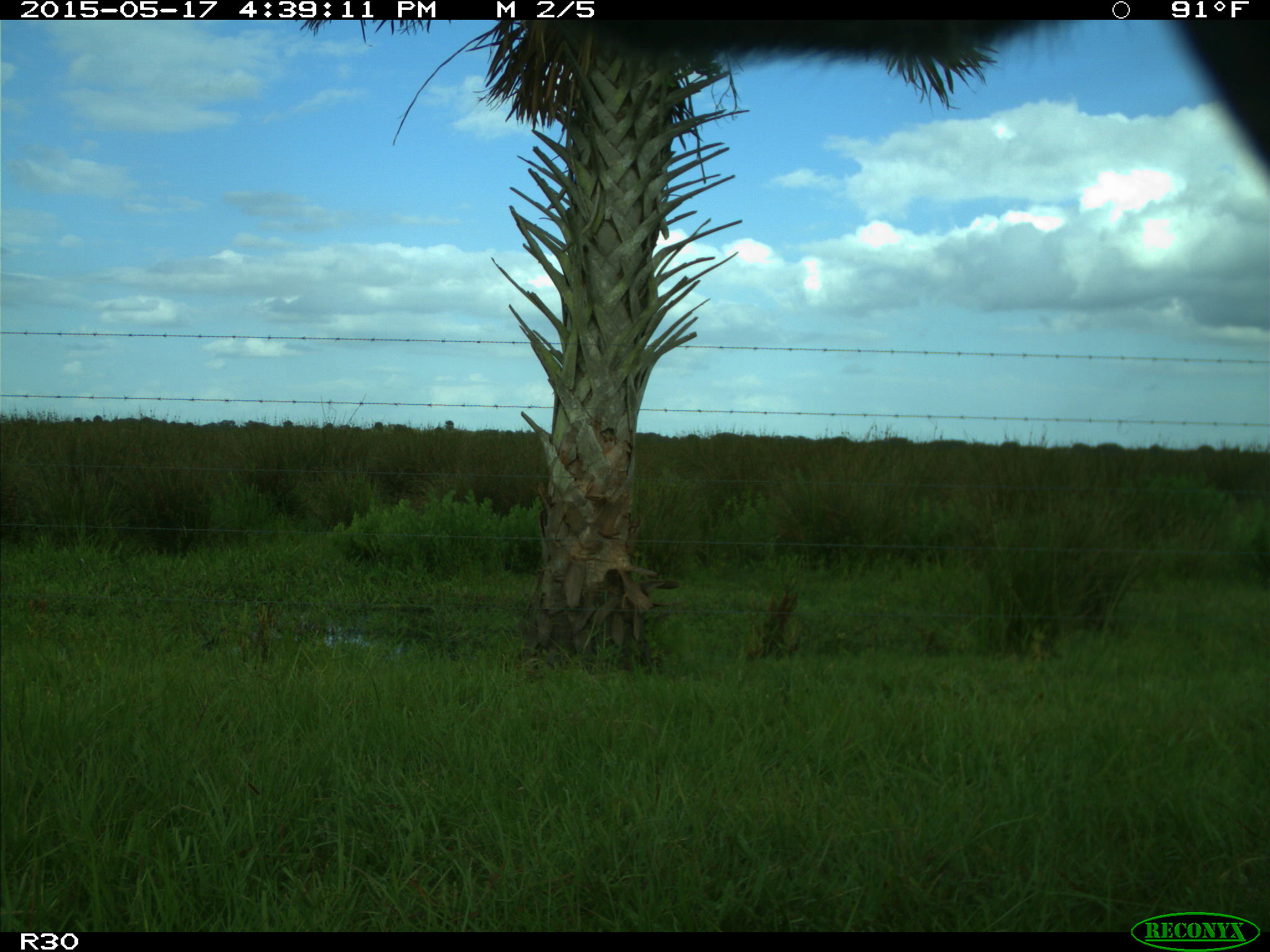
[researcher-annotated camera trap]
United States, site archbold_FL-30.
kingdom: Animalia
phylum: Chordata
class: Mammalia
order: Artiodactyla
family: Bovidae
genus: Bos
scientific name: Bos taurus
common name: domestic cow